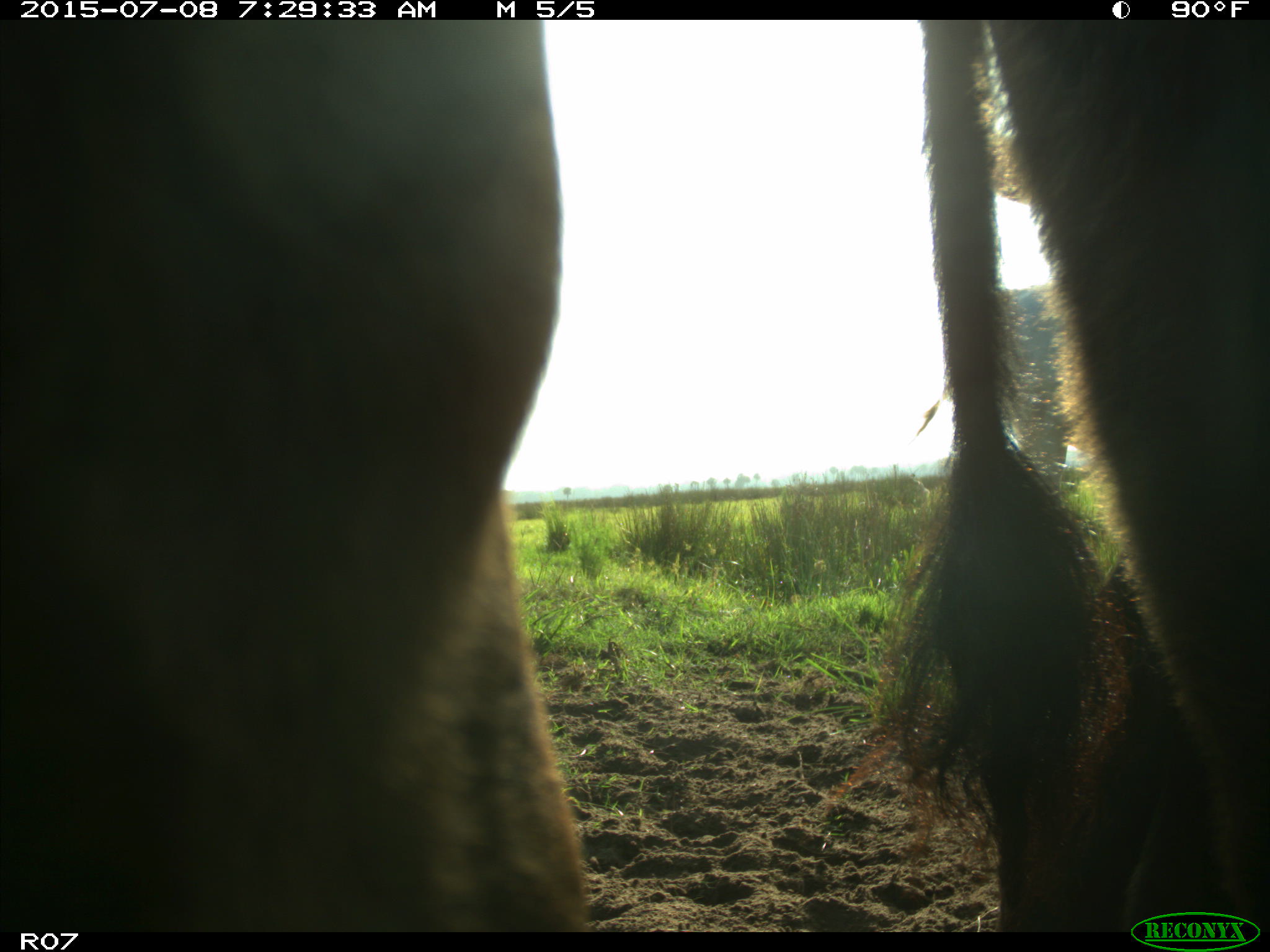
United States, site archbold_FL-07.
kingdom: Animalia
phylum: Chordata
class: Mammalia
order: Artiodactyla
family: Bovidae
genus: Bos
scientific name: Bos taurus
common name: domestic cow